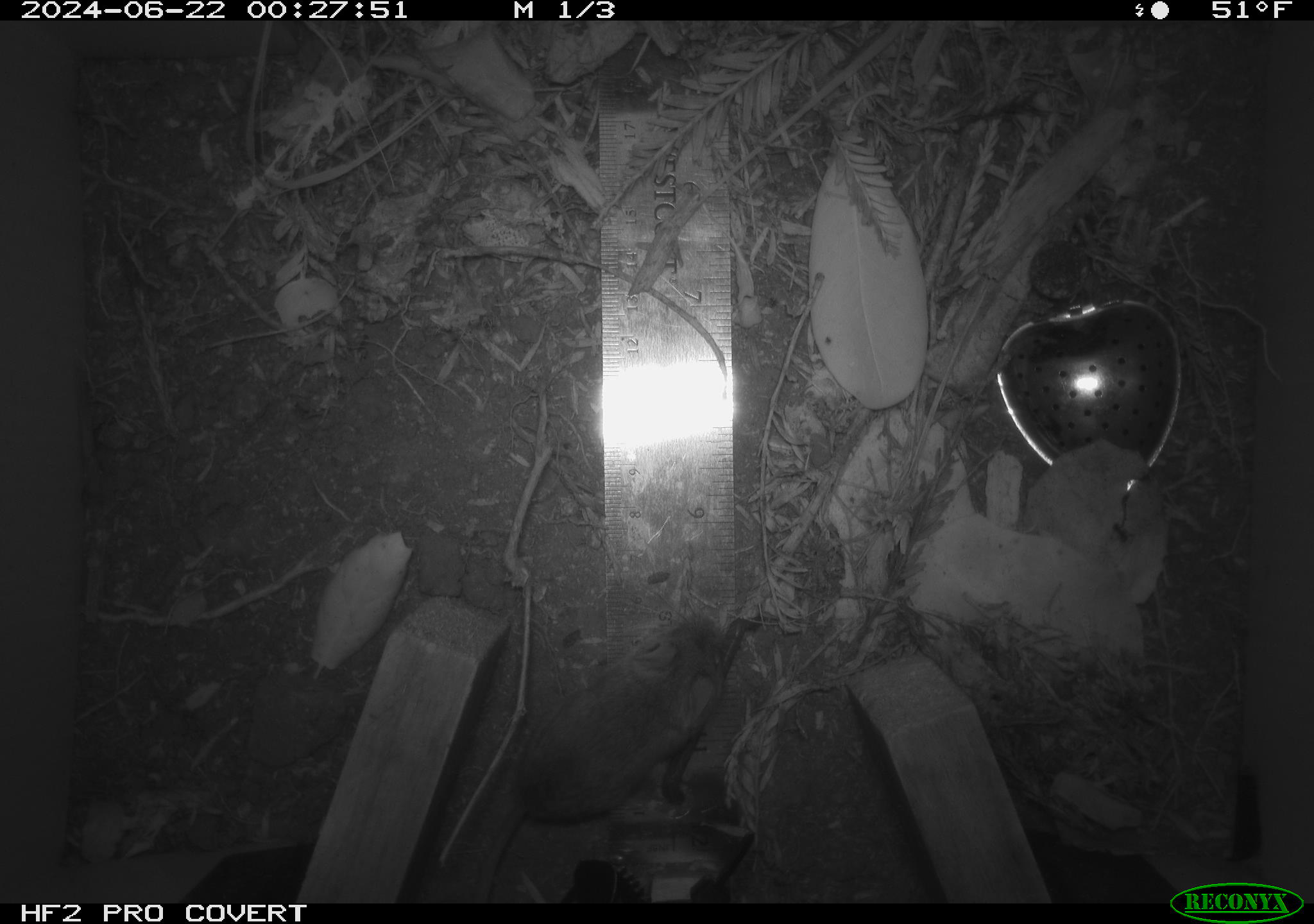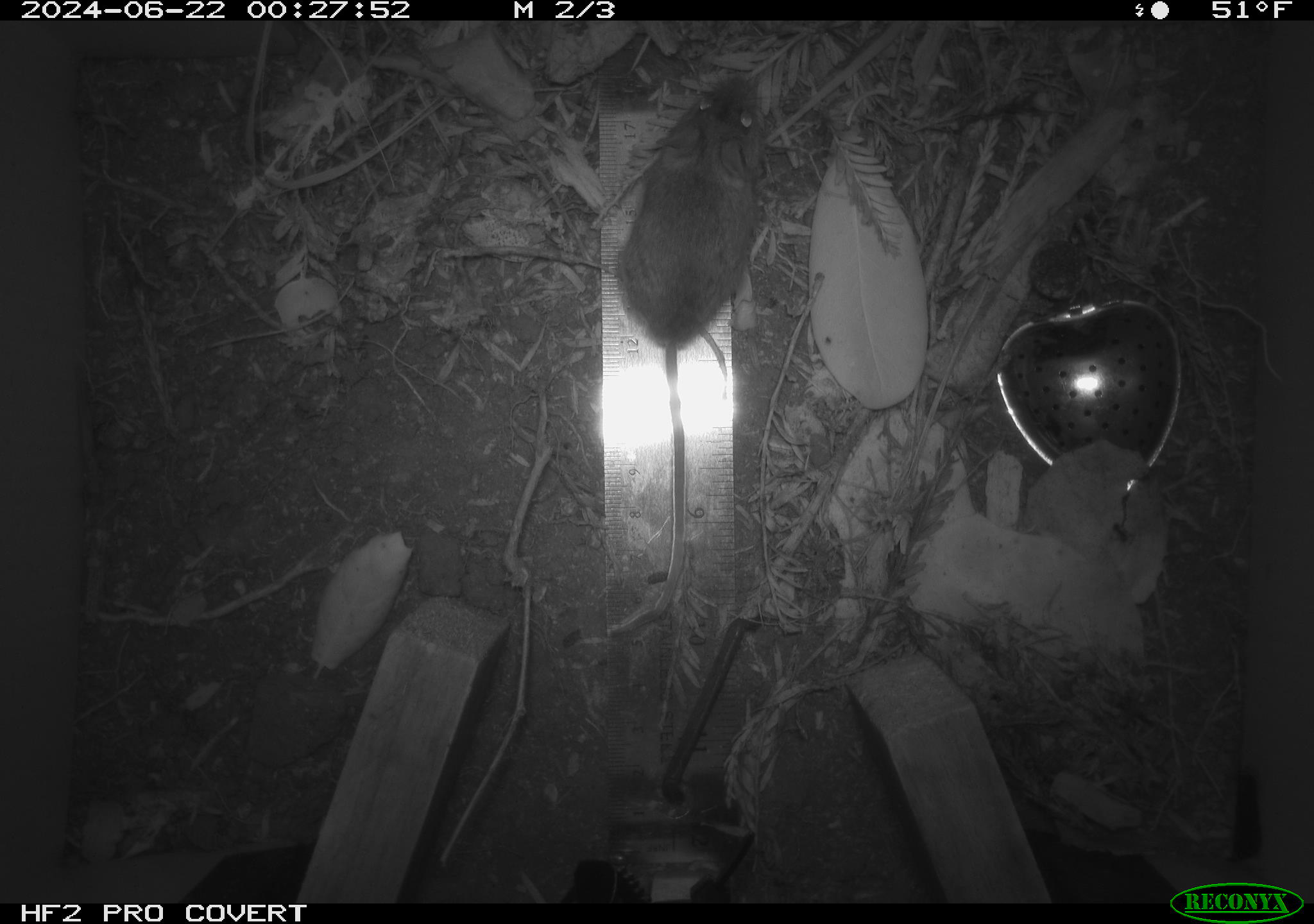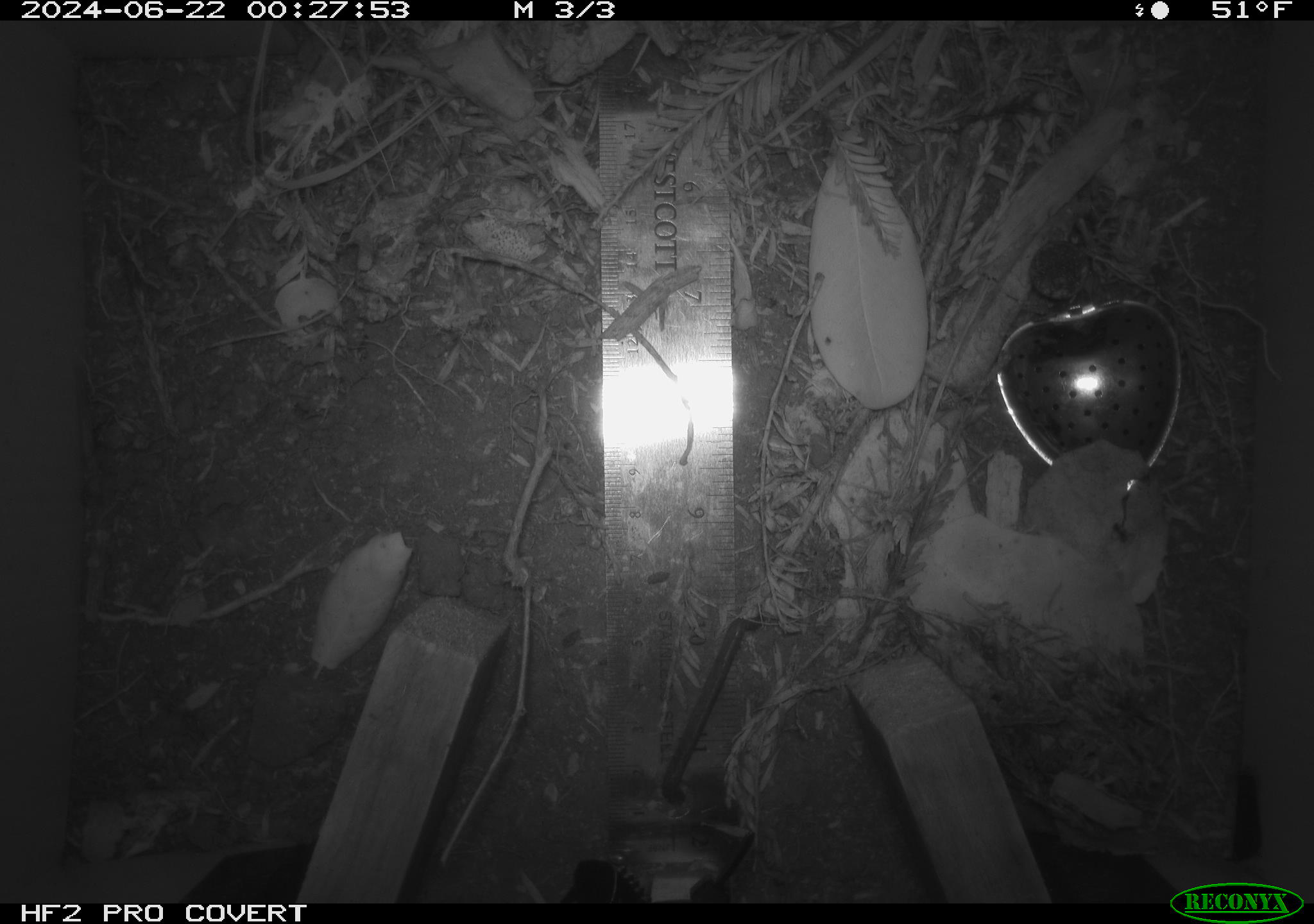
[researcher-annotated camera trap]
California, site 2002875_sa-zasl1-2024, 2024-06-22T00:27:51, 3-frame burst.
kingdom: Animalia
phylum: Chordata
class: Mammalia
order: Rodentia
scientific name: Rodentia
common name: mouse species